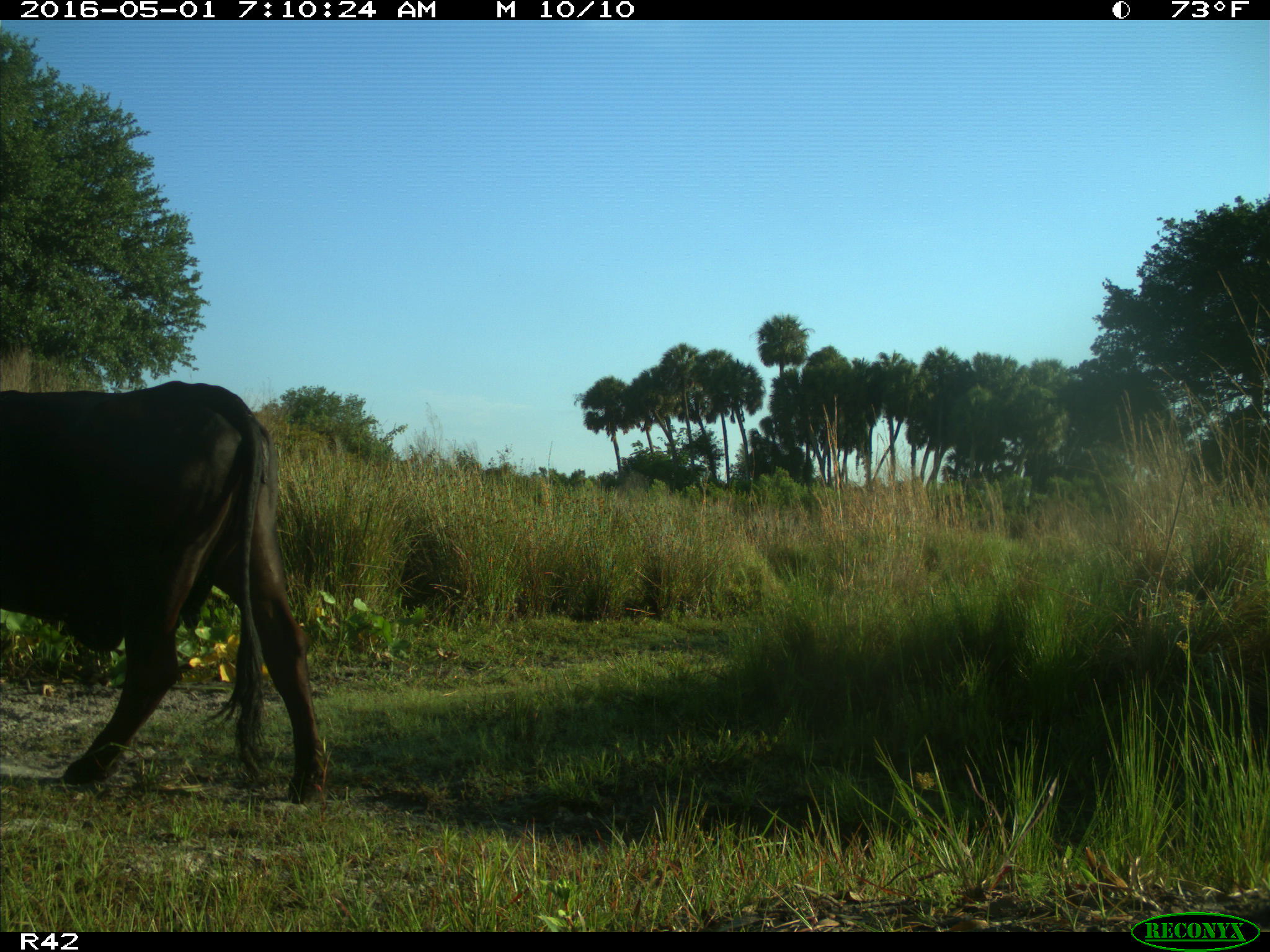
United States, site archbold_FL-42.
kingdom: Animalia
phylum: Chordata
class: Mammalia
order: Artiodactyla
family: Bovidae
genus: Bos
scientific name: Bos taurus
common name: domestic cow